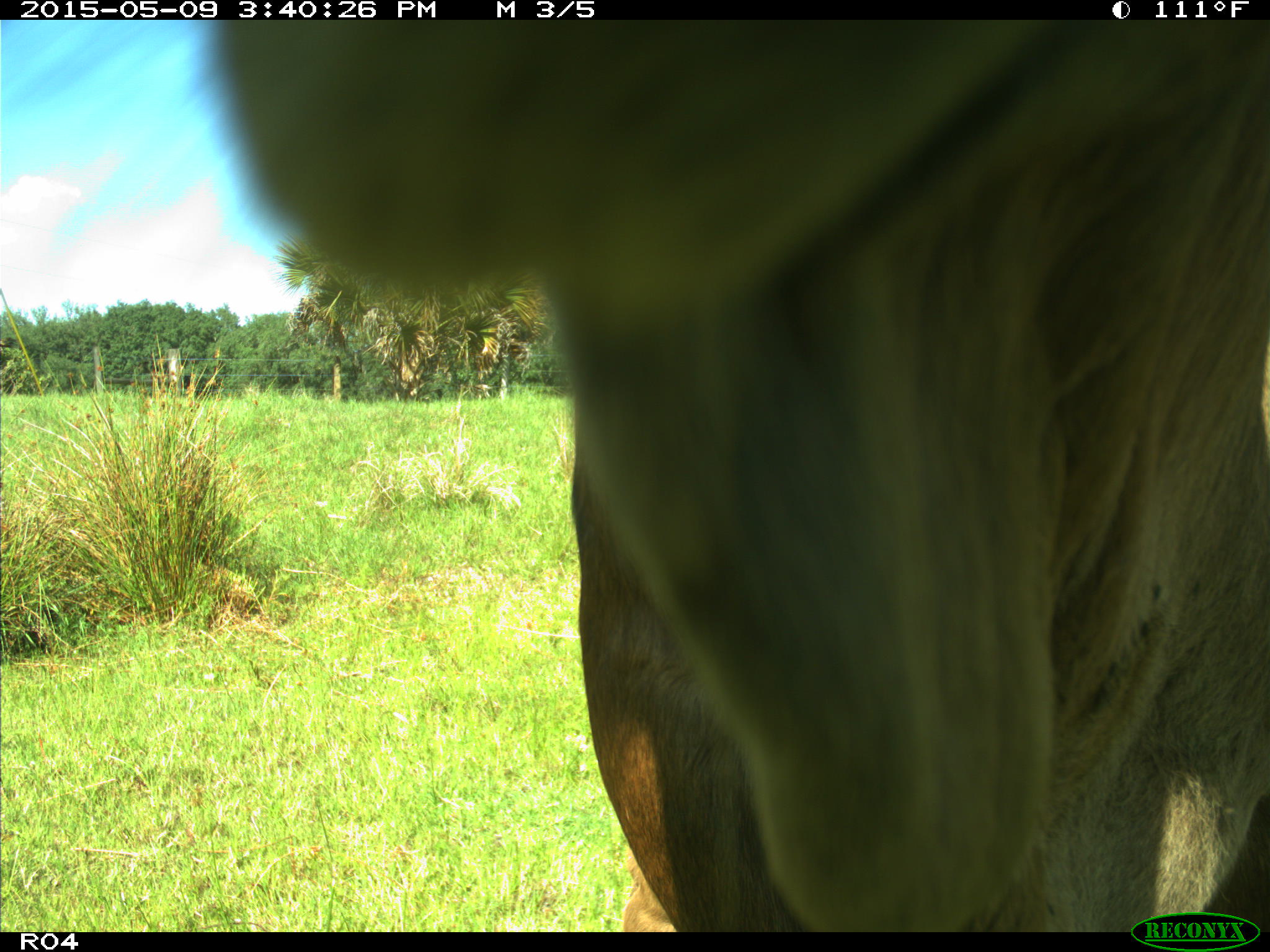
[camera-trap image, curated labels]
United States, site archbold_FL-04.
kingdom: Animalia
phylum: Chordata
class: Mammalia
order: Artiodactyla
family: Bovidae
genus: Bos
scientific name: Bos taurus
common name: domestic cow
Bos taurus (domestic cow).